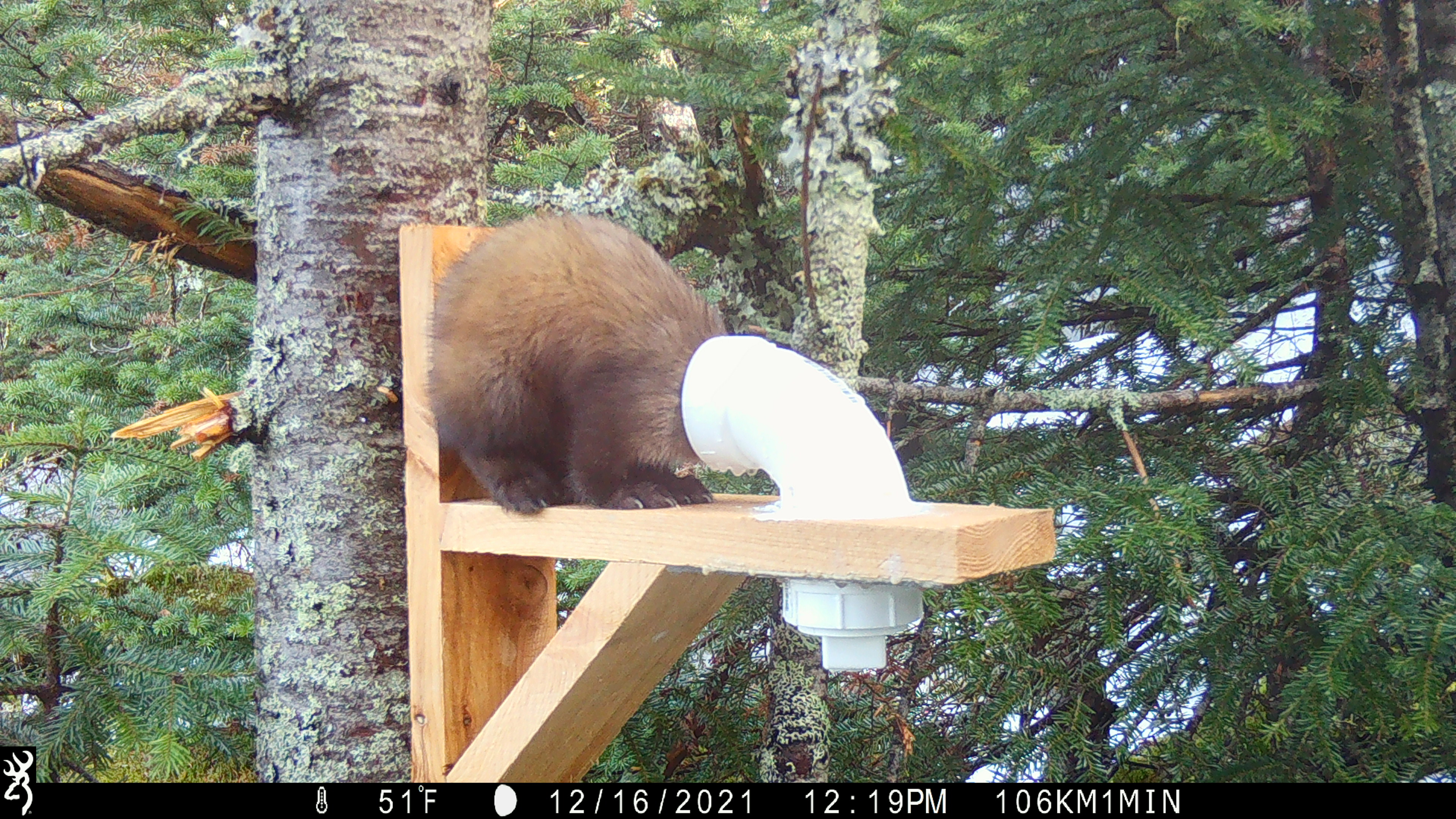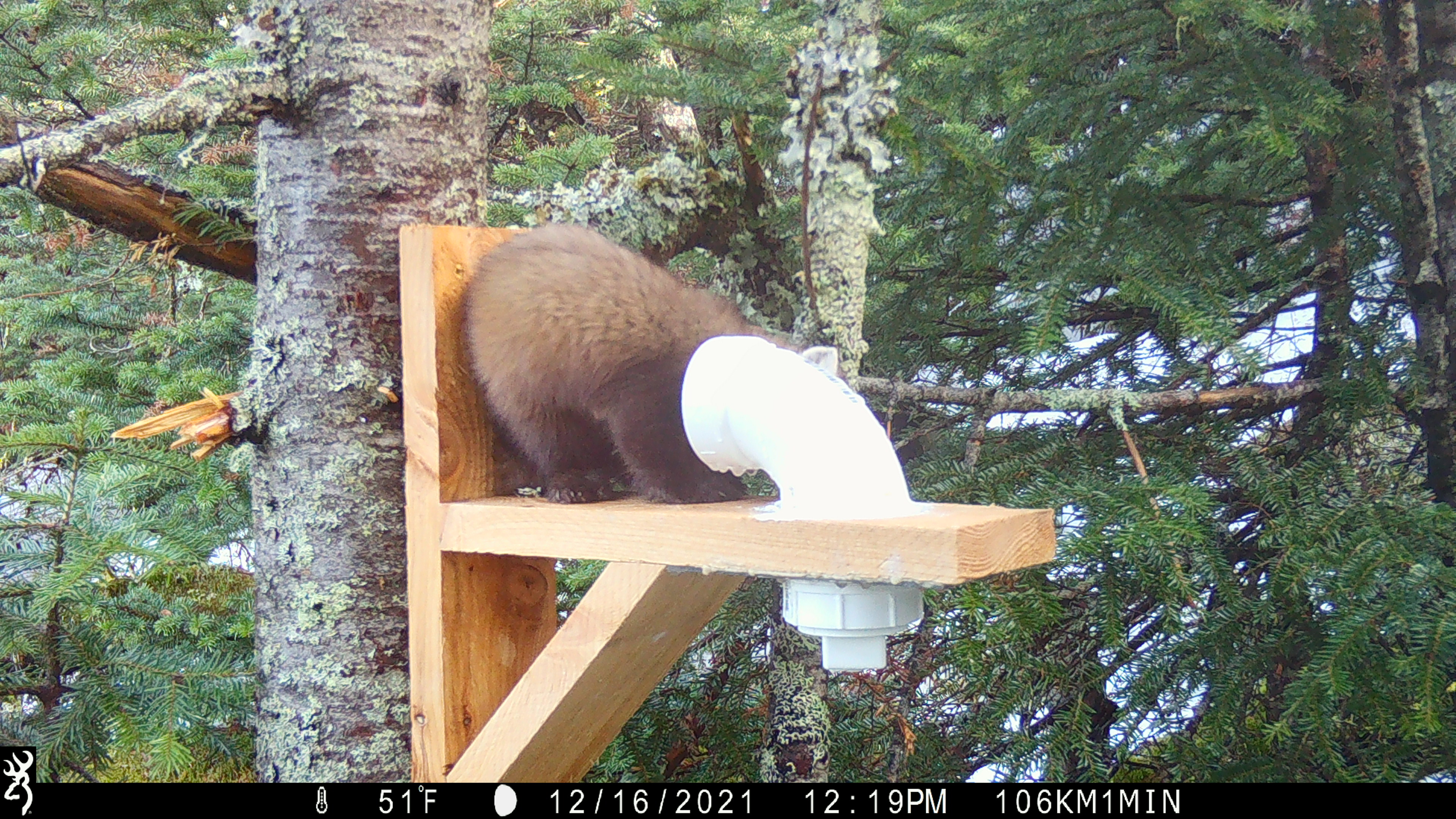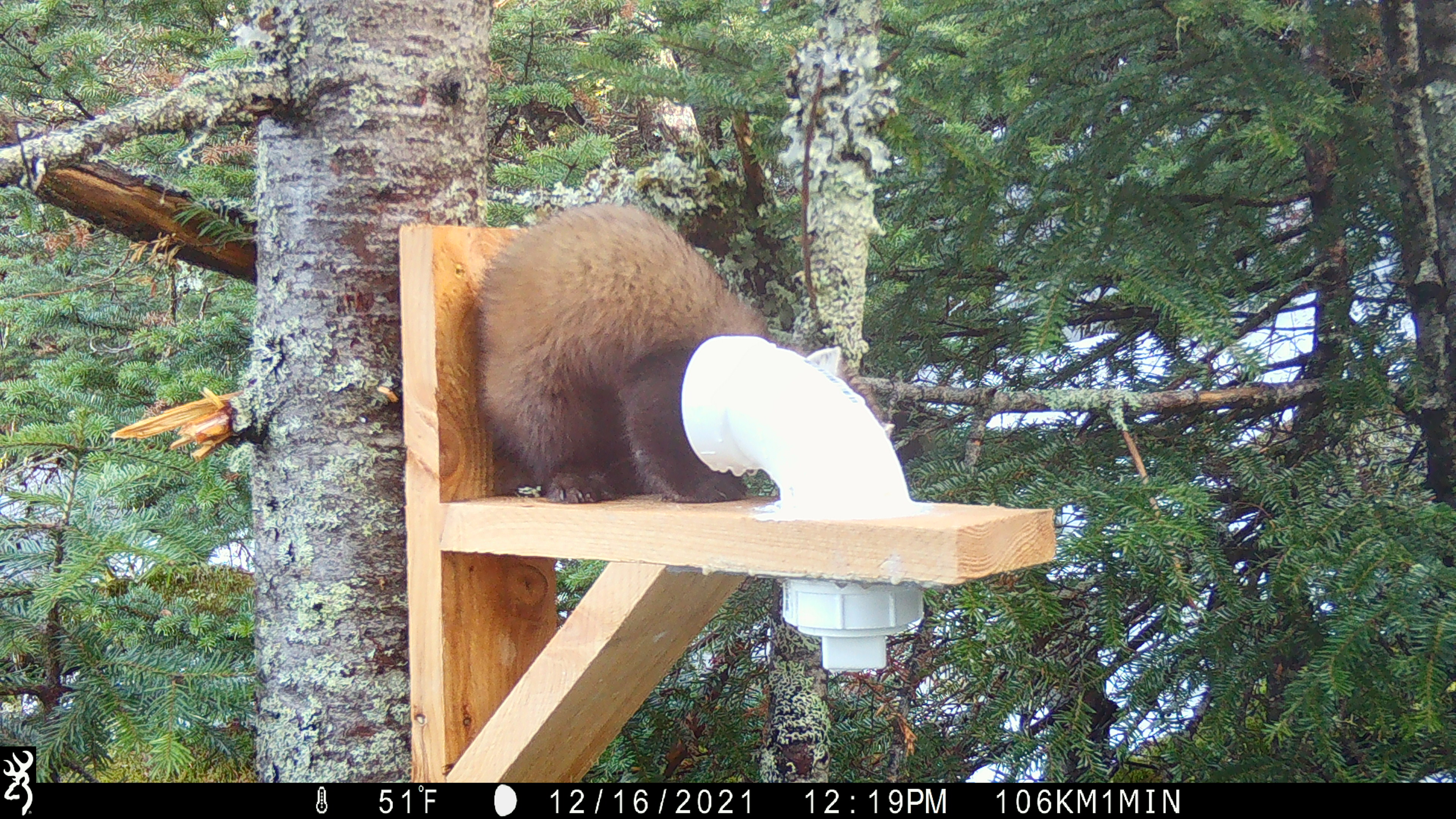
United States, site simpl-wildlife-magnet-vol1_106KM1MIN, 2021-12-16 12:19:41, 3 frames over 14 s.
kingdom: Animalia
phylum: Chordata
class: Mammalia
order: Carnivora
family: Mustelidae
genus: Martes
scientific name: Martes americana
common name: american marten